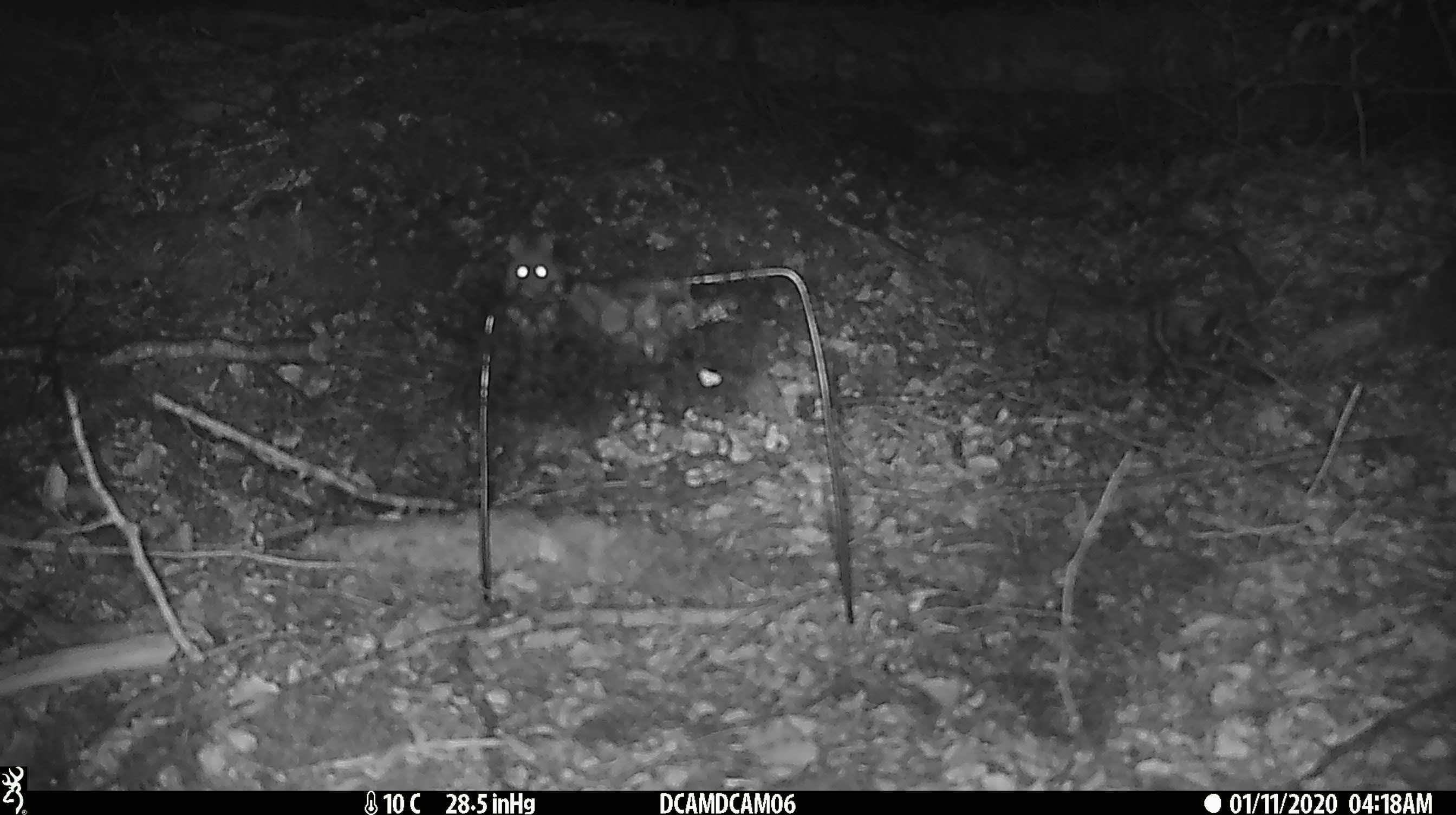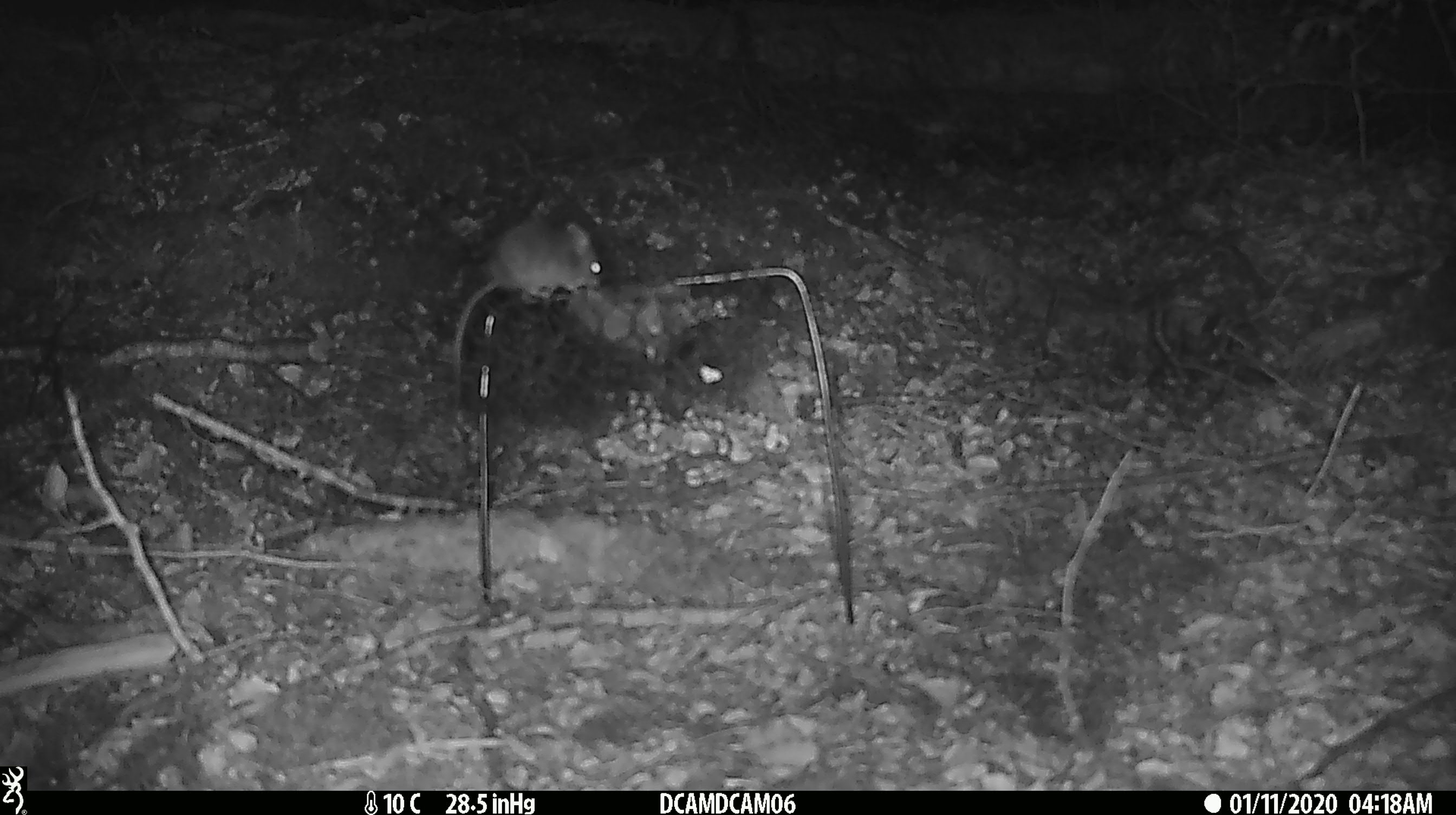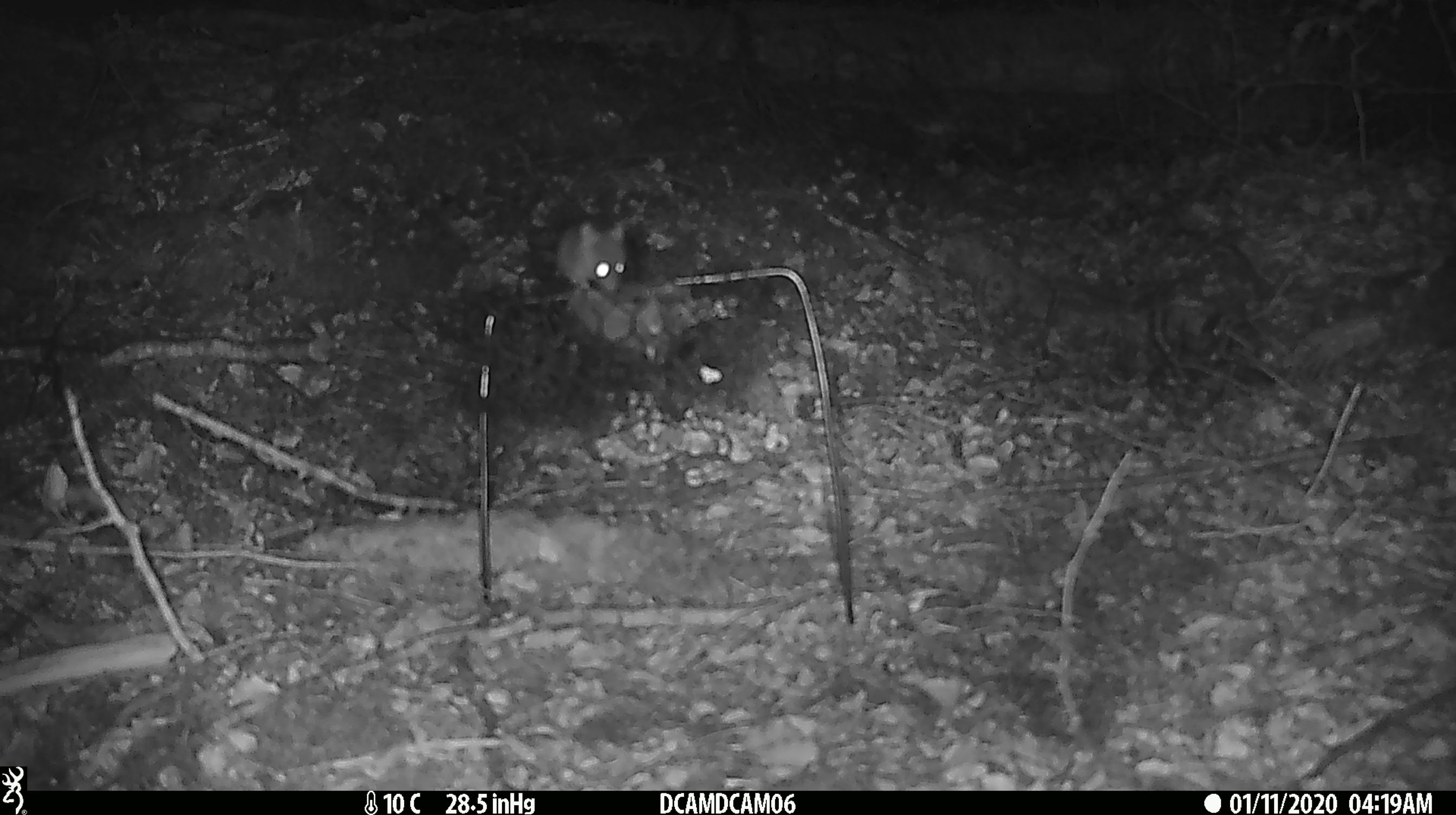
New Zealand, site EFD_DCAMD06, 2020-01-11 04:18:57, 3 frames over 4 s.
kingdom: Animalia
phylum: Chordata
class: Mammalia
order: Rodentia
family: Muridae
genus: Mus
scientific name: Mus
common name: mouse